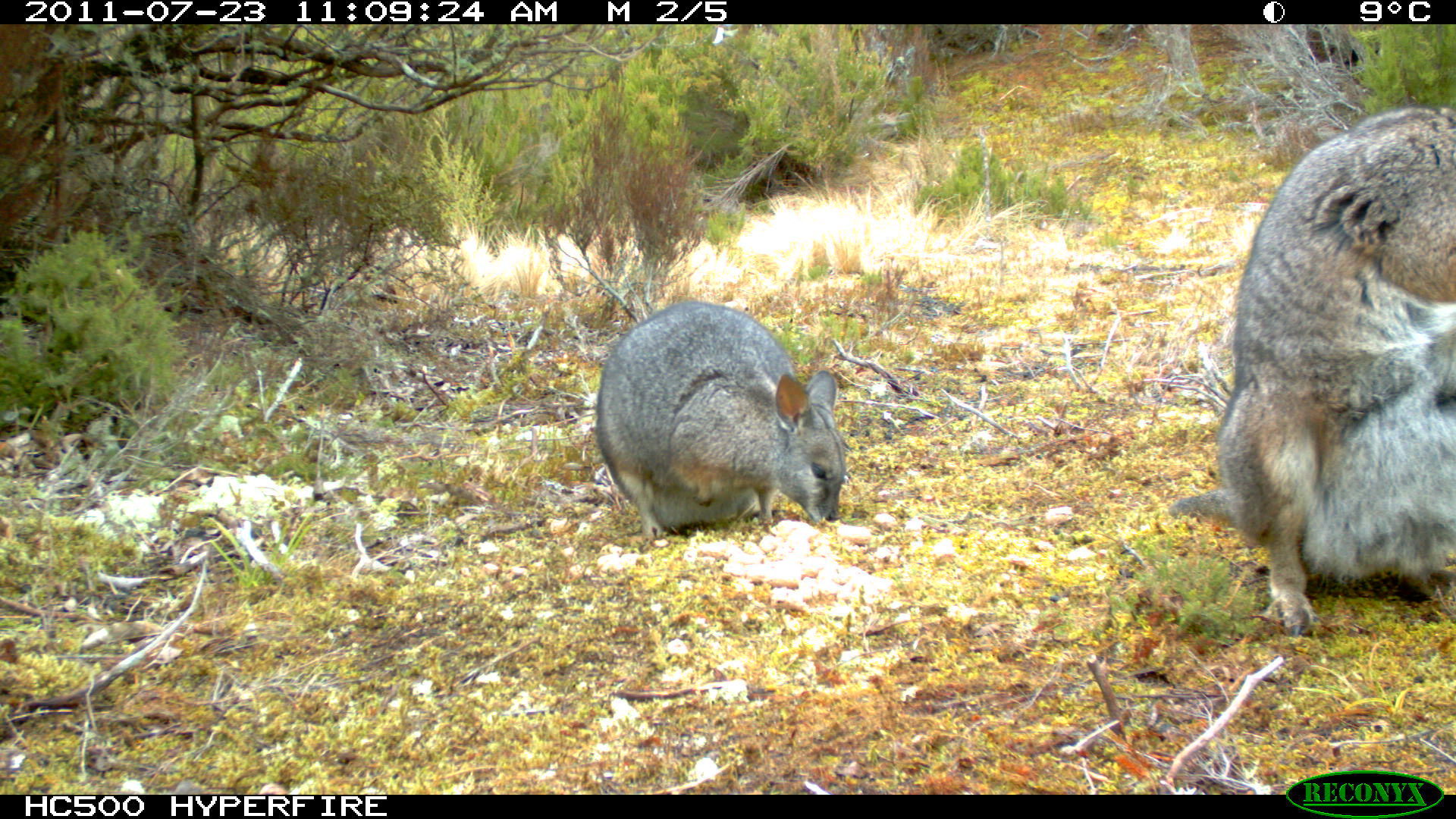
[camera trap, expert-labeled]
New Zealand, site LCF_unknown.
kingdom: Animalia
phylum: Chordata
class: Mammalia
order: Diprotodontia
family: Macropodidae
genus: Notamacropus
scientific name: Notamacropus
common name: wallaby